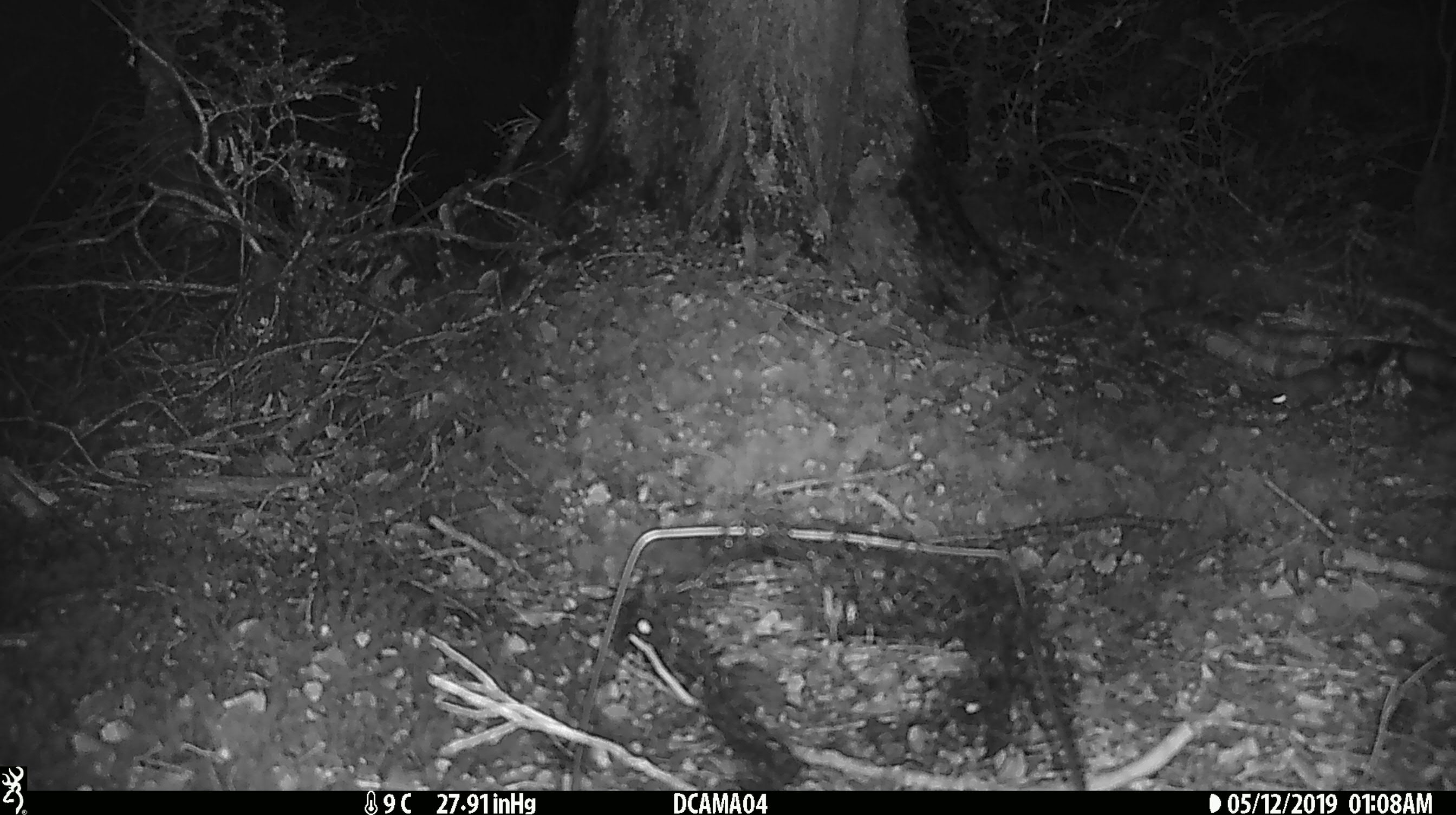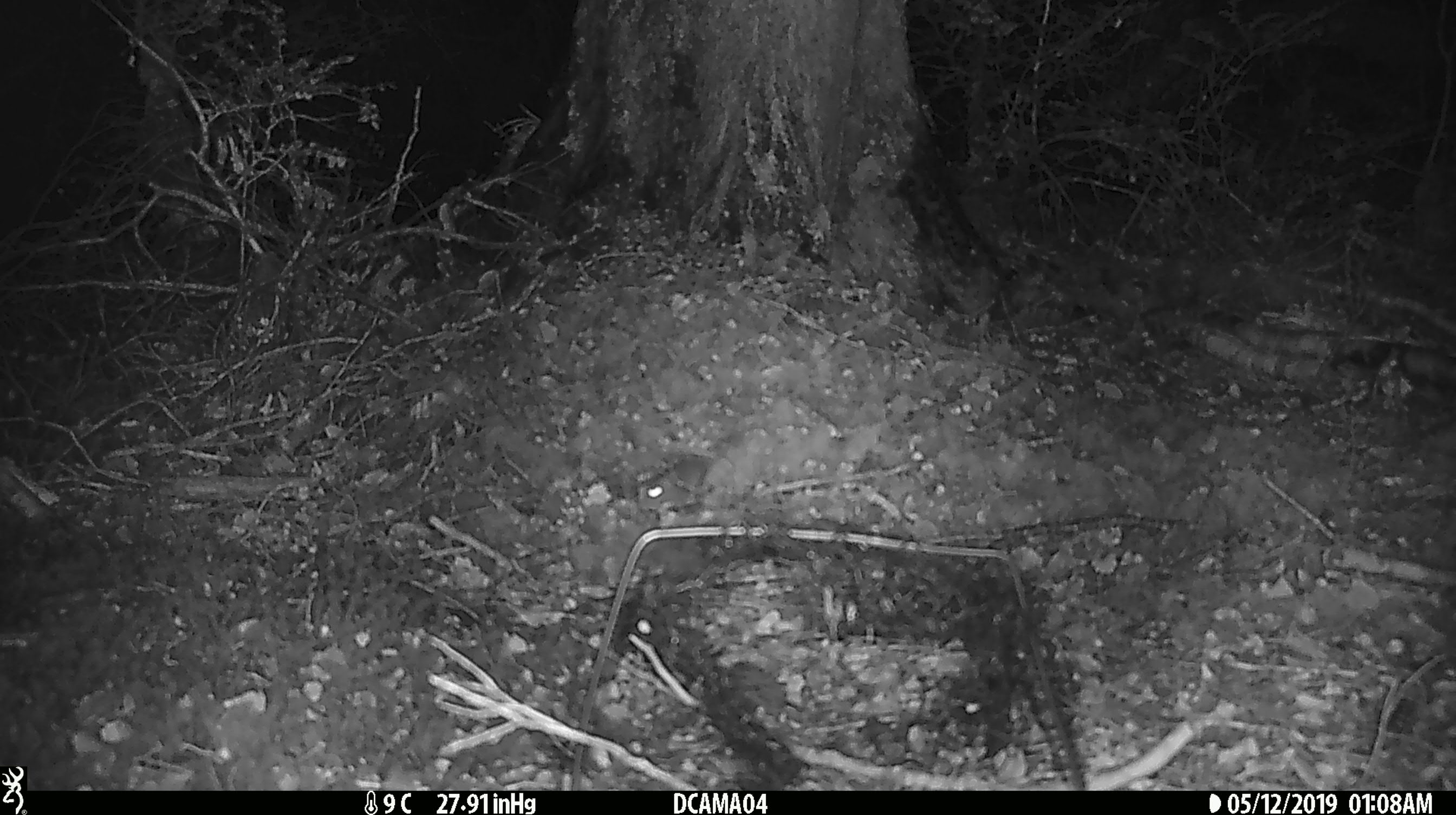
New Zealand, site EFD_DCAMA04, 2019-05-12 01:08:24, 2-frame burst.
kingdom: Animalia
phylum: Chordata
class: Mammalia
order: Rodentia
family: Muridae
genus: Mus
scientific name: Mus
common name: mouse